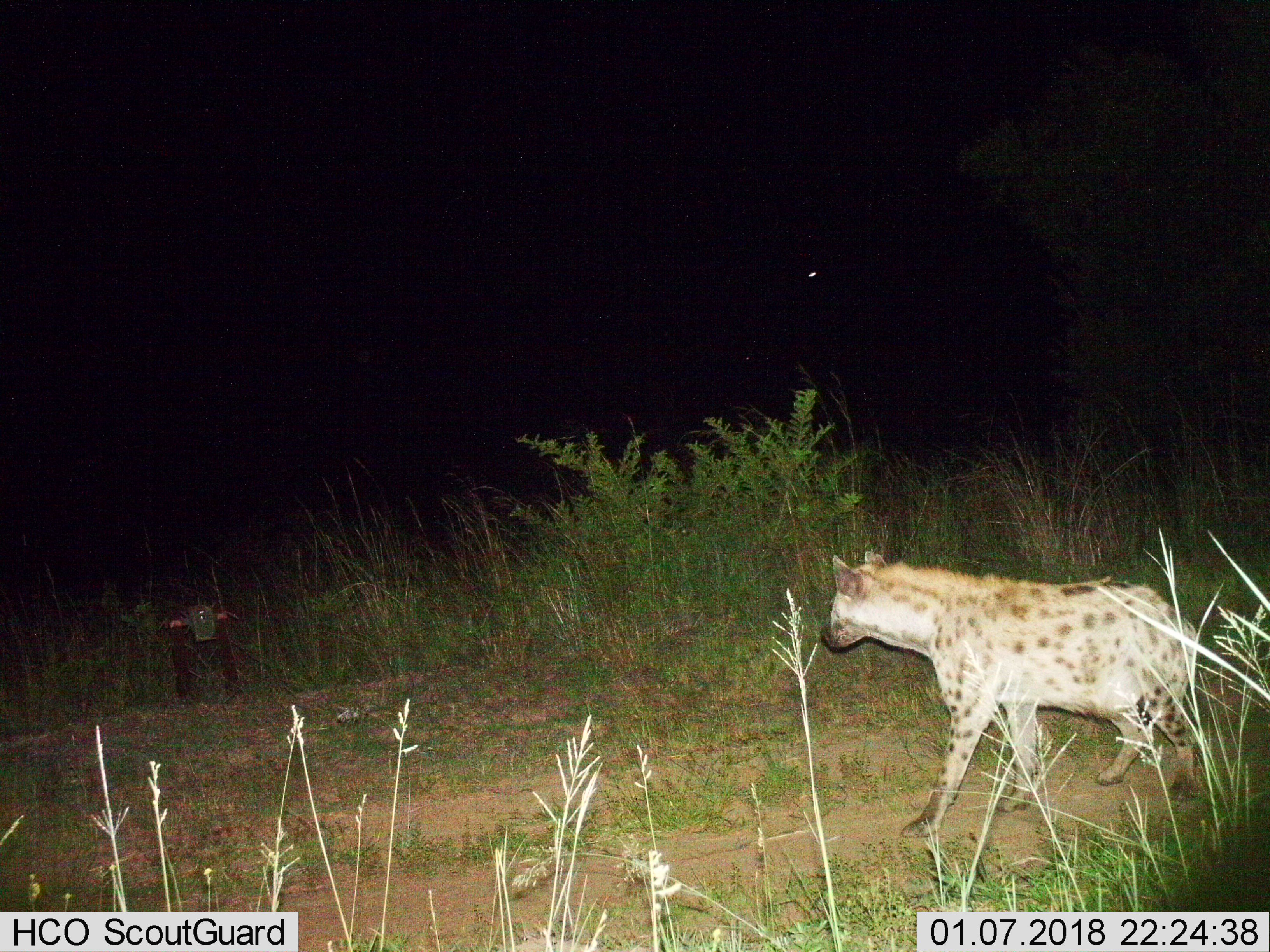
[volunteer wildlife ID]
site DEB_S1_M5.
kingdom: Animalia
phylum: Chordata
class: Mammalia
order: Carnivora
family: Hyaenidae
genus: Crocuta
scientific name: Crocuta crocuta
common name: spotted hyena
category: hyenaspotted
Hyenaspotted (spotted hyena) (Crocuta crocuta), count 1. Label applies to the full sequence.